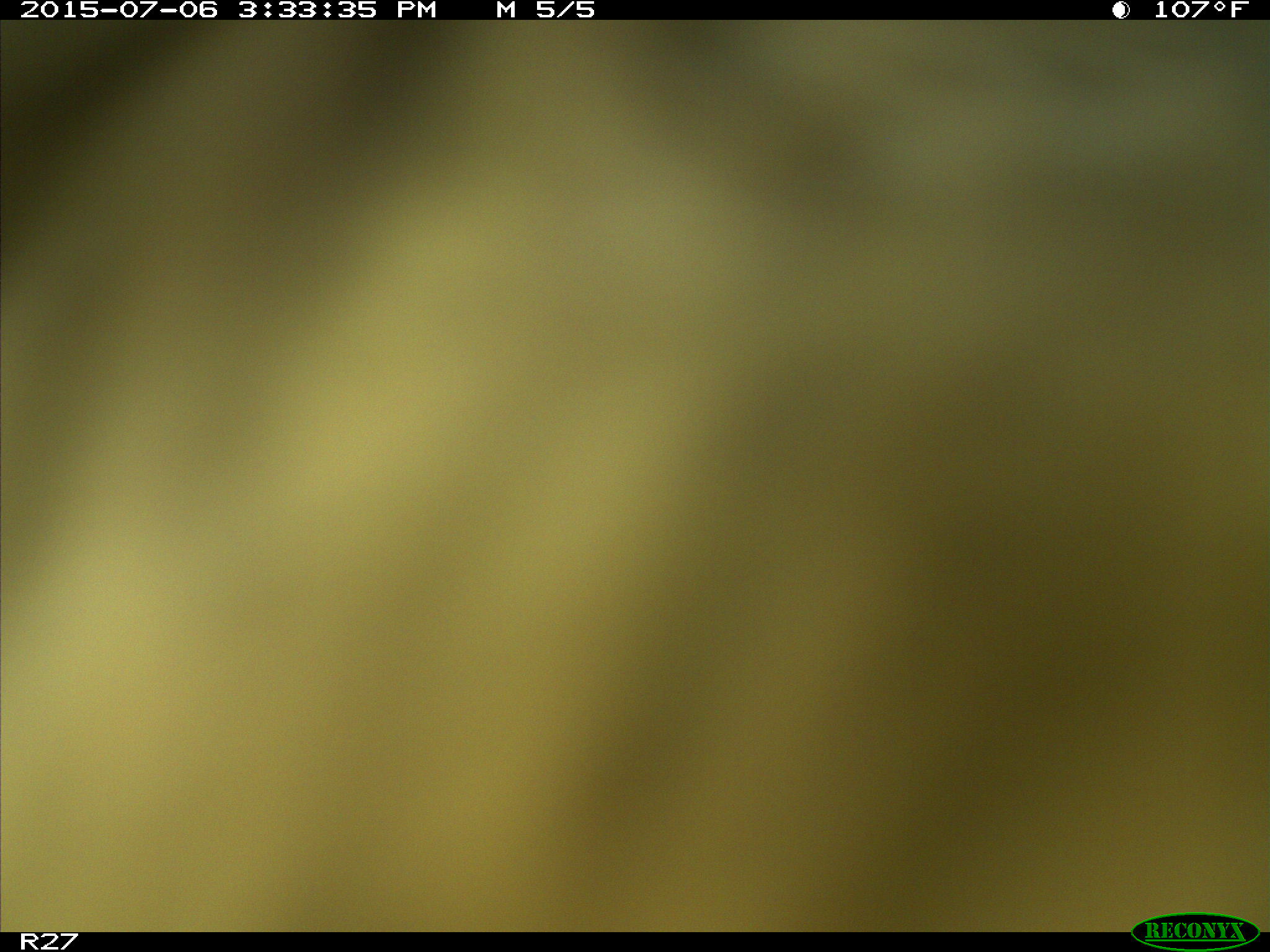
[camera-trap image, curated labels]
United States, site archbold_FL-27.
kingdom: Animalia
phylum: Chordata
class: Mammalia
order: Artiodactyla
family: Bovidae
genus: Bos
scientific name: Bos taurus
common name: domestic cow